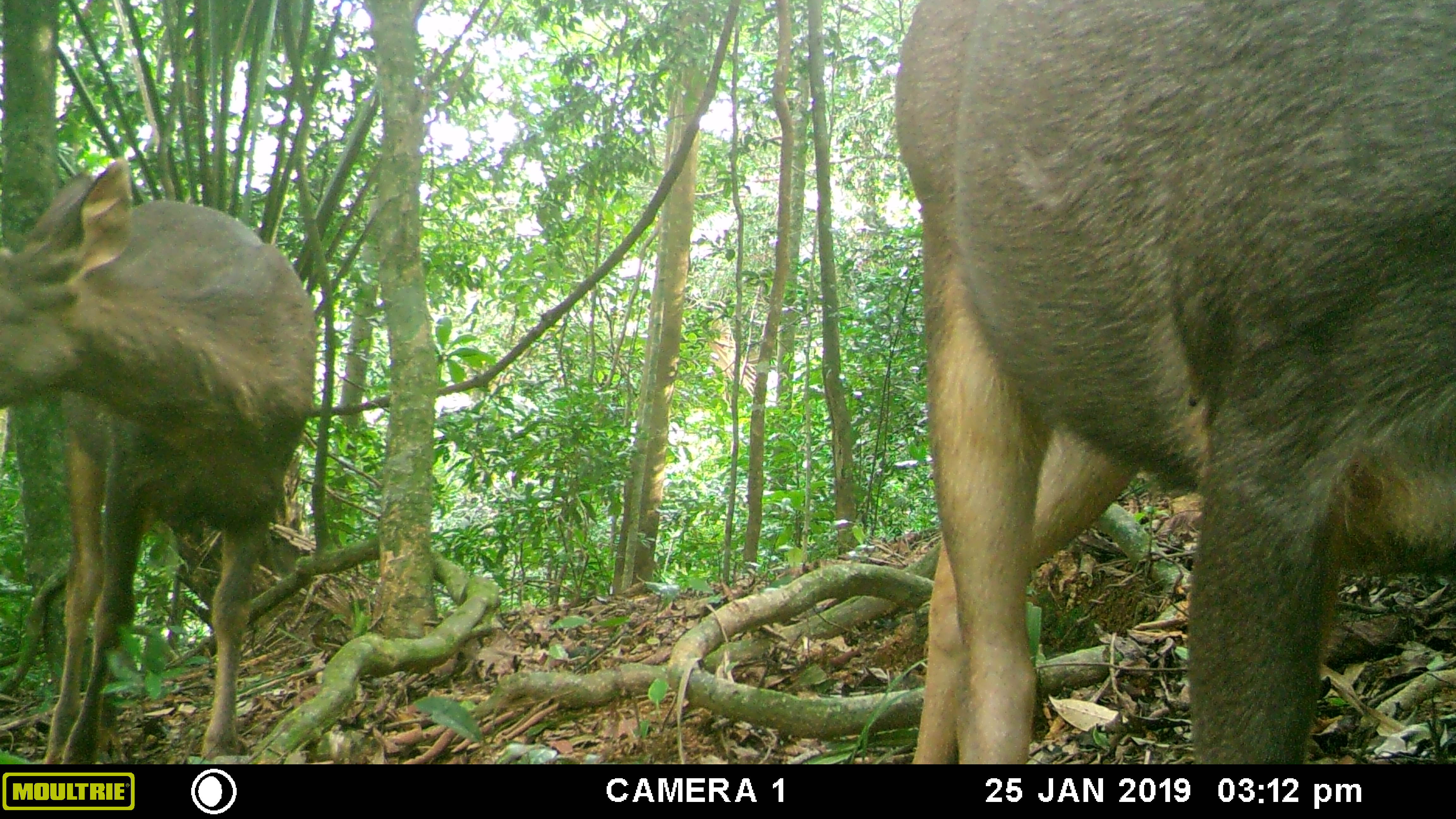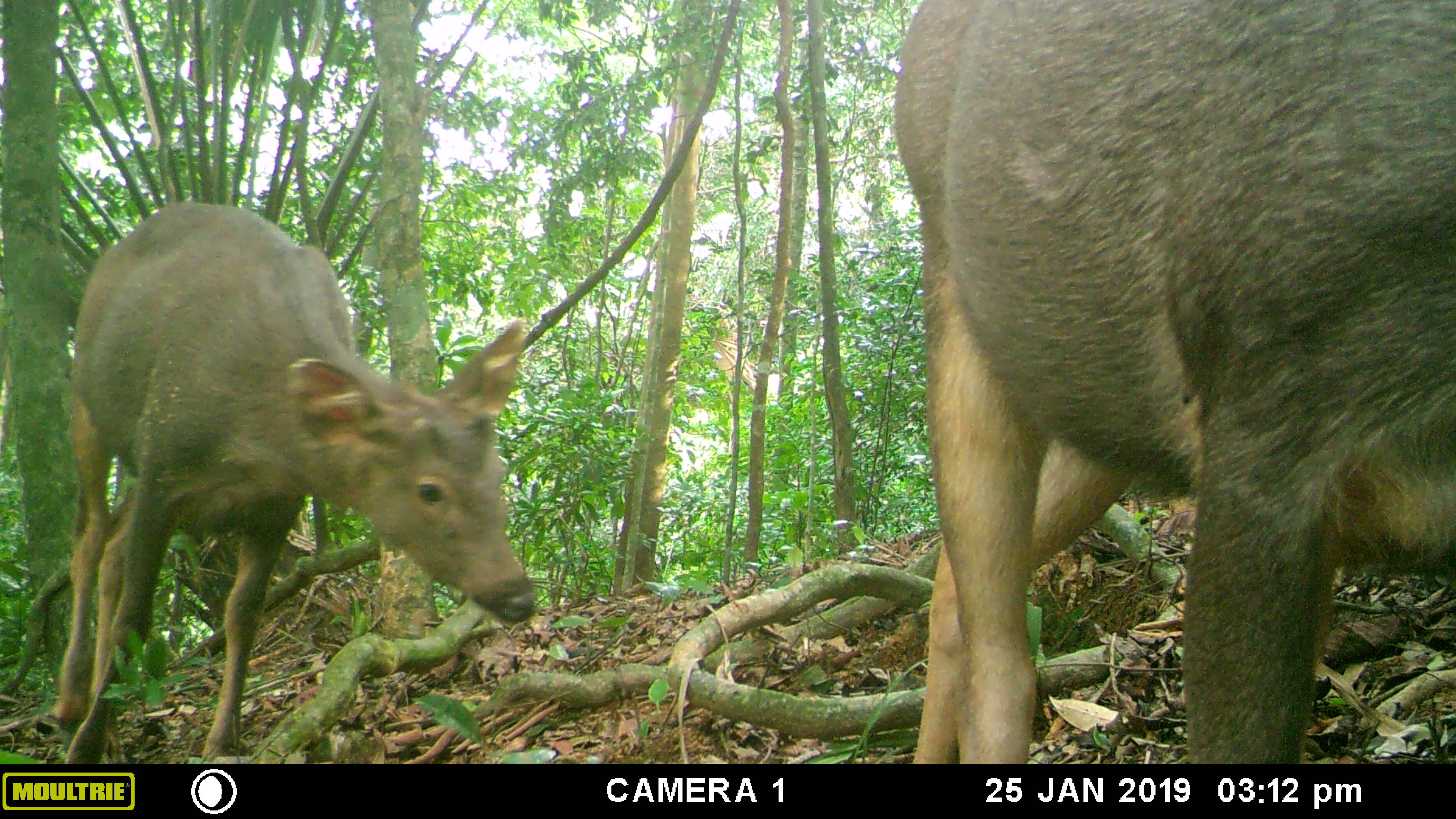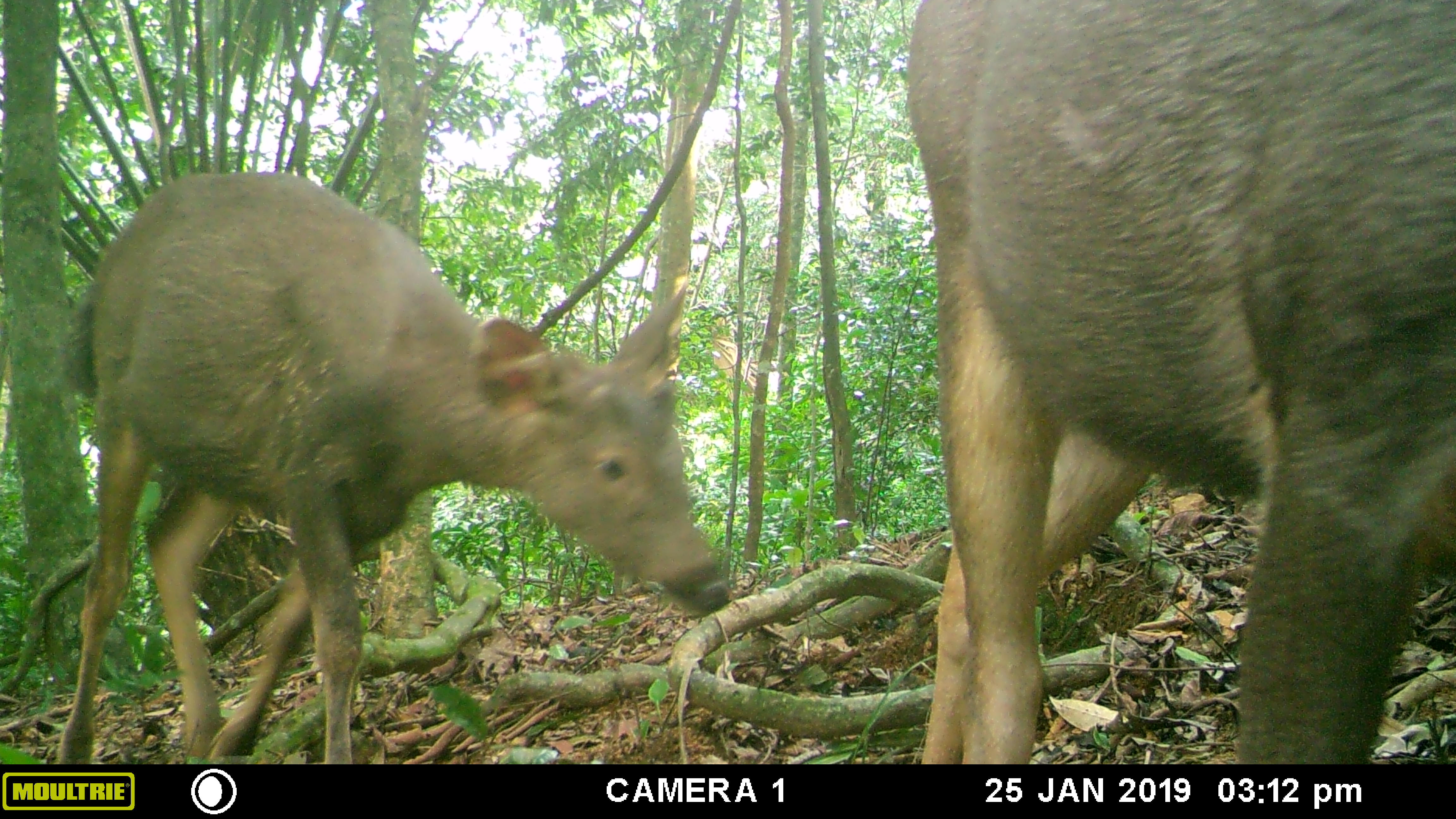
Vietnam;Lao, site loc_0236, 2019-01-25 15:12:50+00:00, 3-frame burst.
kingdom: Animalia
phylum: Chordata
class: Mammalia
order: Artiodactyla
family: Cervidae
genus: Rusa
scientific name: Rusa unicolor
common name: sambar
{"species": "sambar (Rusa unicolor)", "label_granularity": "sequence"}